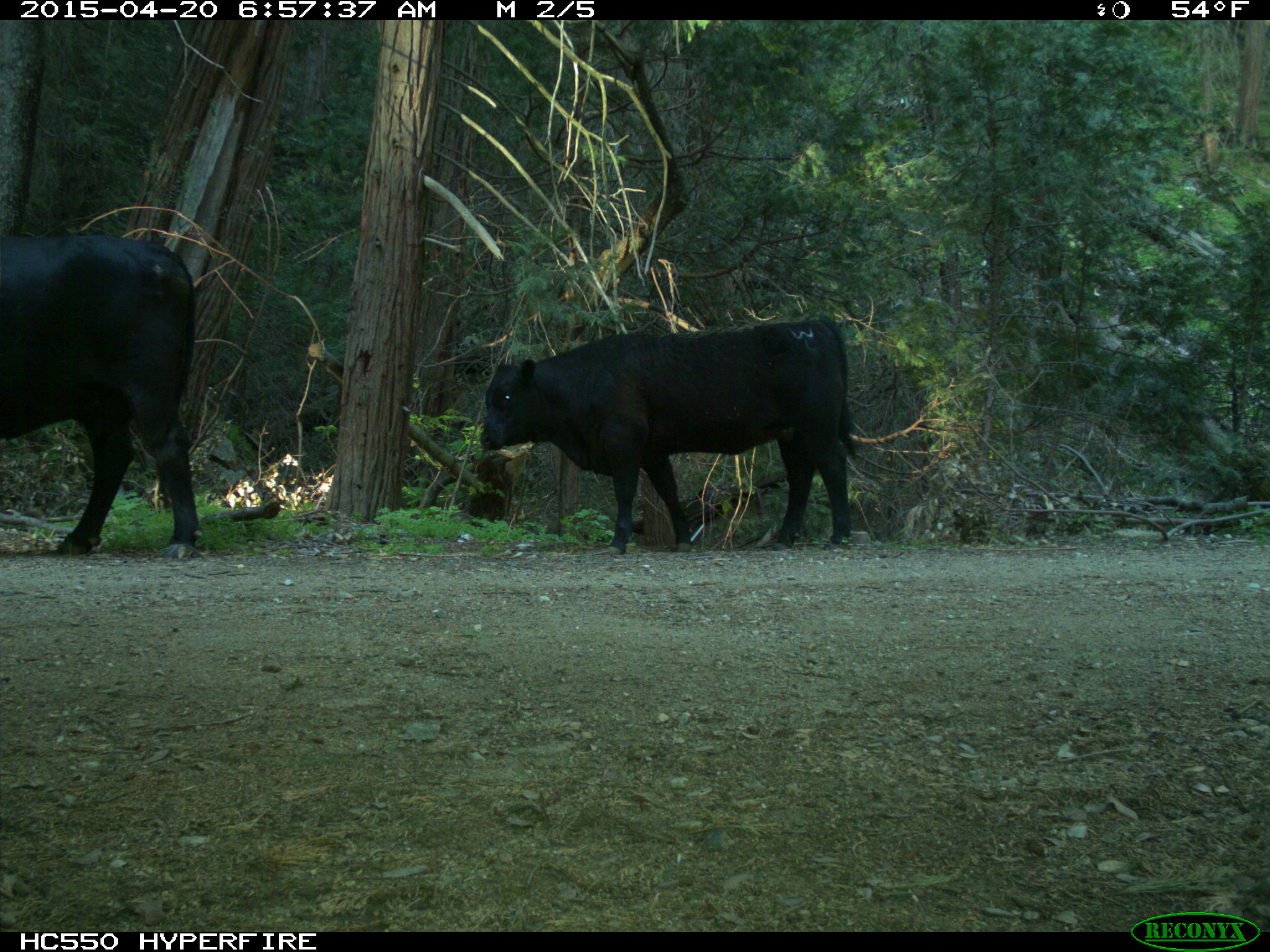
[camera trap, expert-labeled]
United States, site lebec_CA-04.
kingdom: Animalia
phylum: Chordata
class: Mammalia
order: Artiodactyla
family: Bovidae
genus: Bos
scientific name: Bos taurus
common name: domestic cow